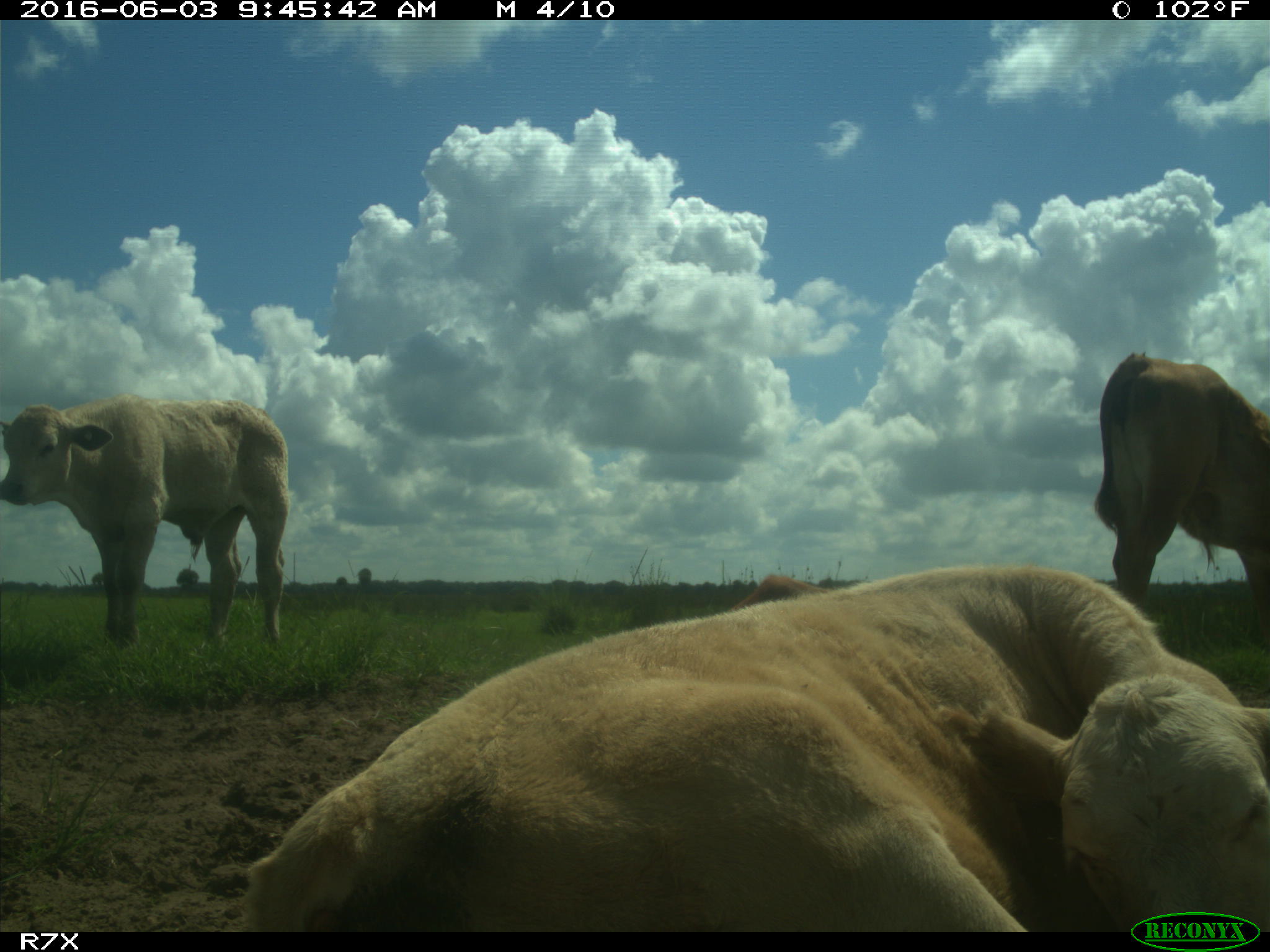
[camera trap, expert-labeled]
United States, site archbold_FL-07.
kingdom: Animalia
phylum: Chordata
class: Mammalia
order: Artiodactyla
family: Bovidae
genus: Bos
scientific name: Bos taurus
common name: domestic cow